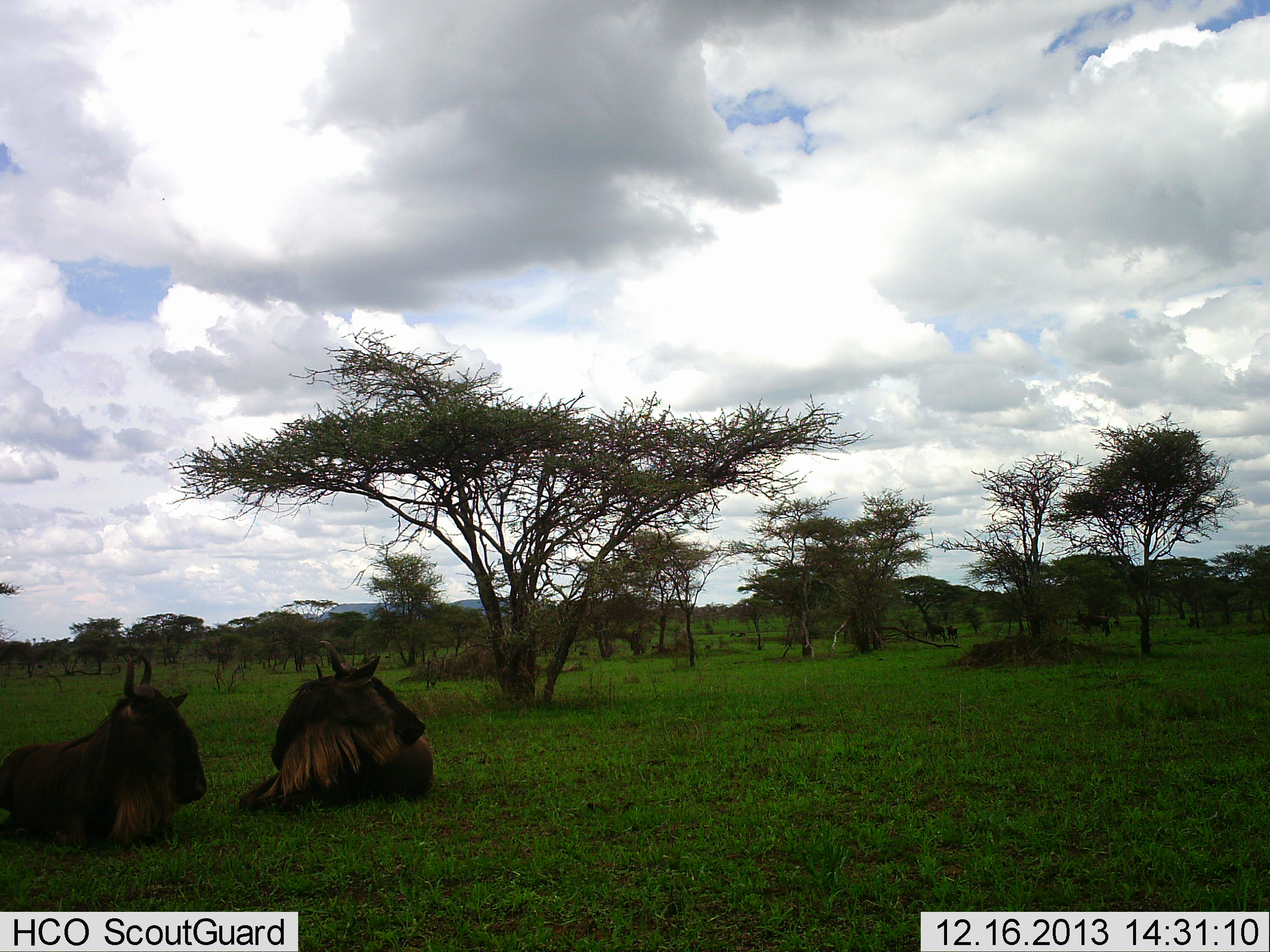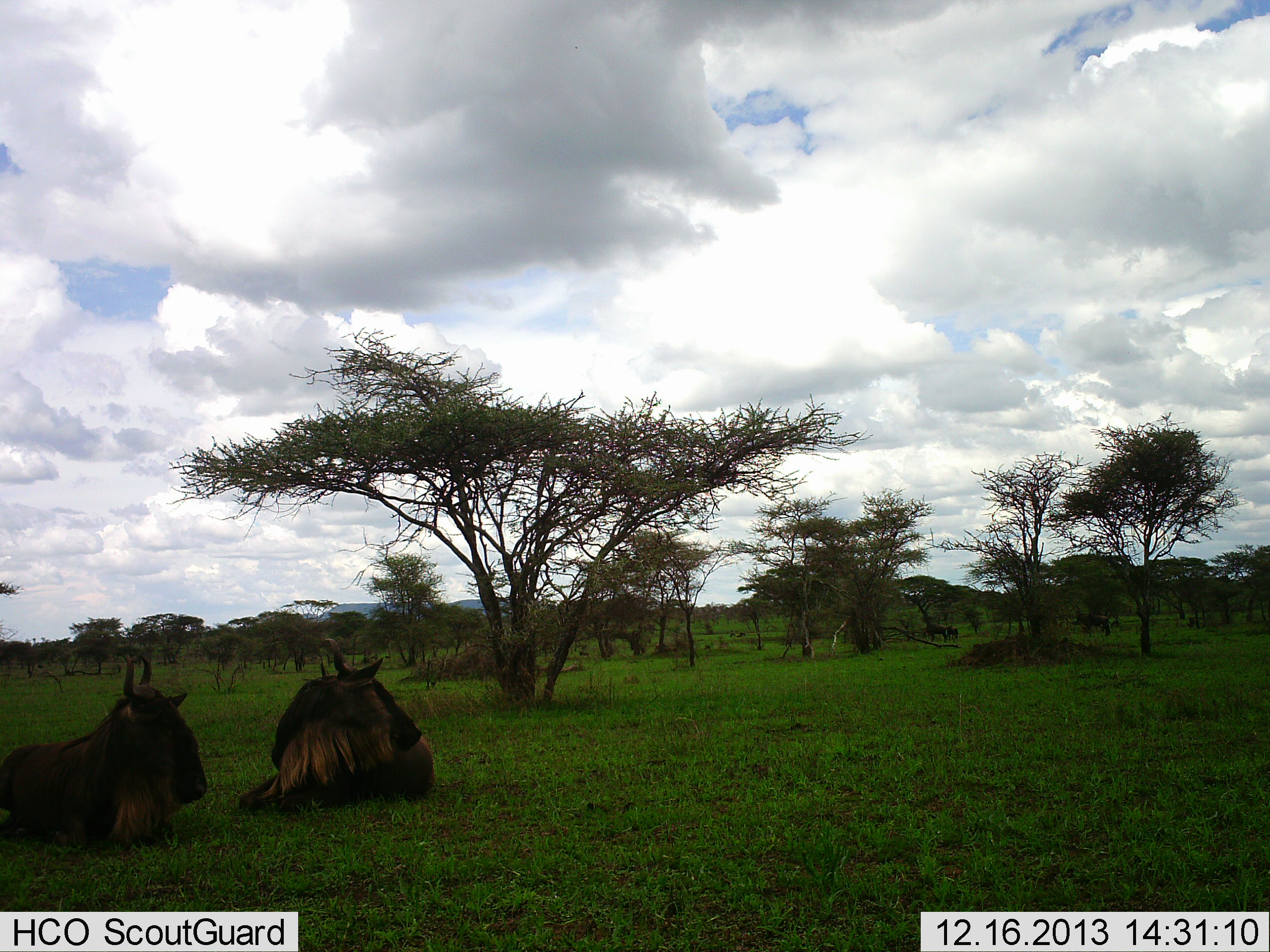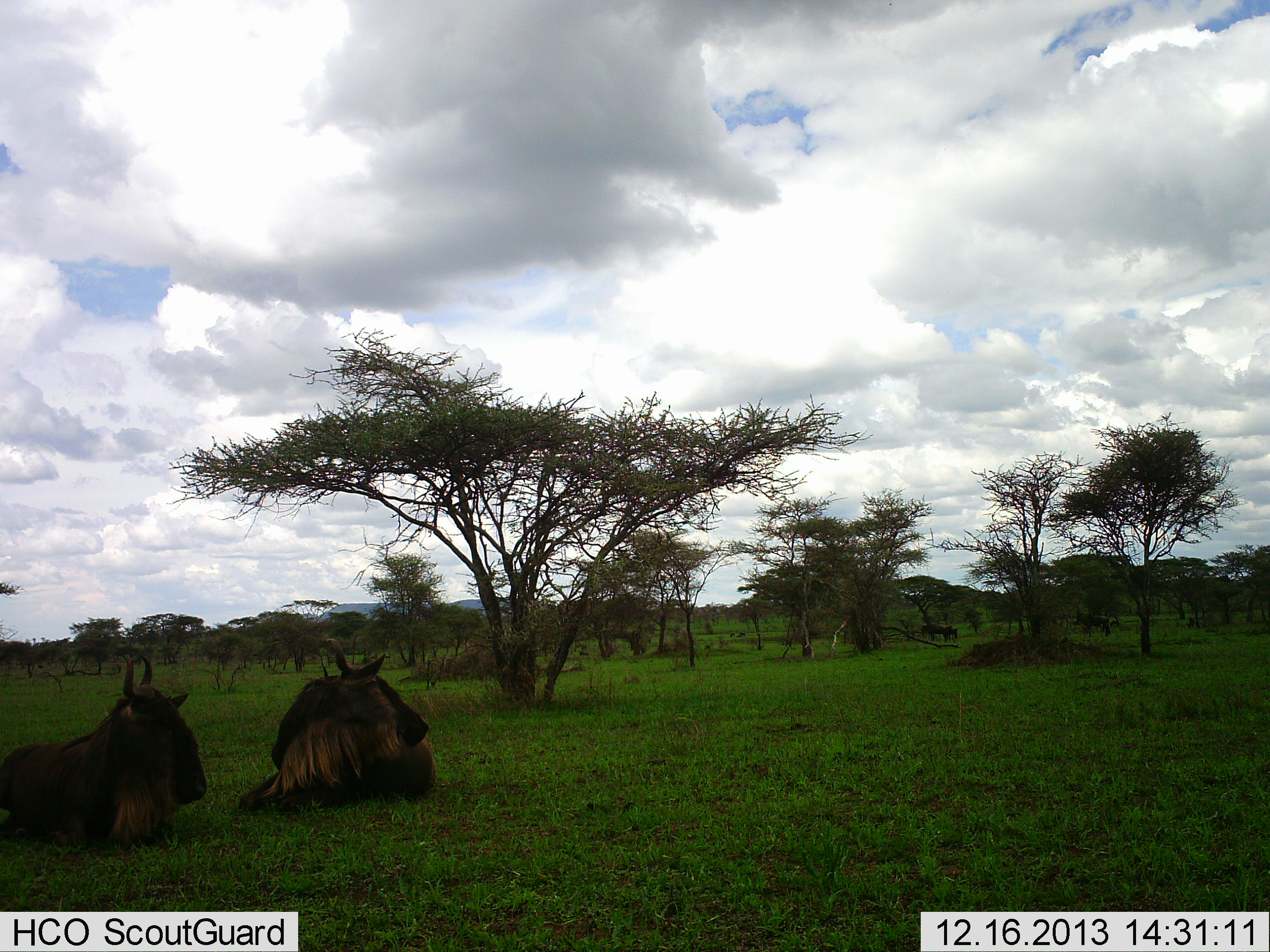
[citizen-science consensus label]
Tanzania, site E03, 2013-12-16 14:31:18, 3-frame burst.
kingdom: Animalia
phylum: Chordata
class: Mammalia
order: Artiodactyla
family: Bovidae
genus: Connochaetes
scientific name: Connochaetes taurinus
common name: blue wildebeest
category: wildebeest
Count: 2.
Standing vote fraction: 20%.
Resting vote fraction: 100%.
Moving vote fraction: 0%.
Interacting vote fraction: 0%.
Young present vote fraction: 0%.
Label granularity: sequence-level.